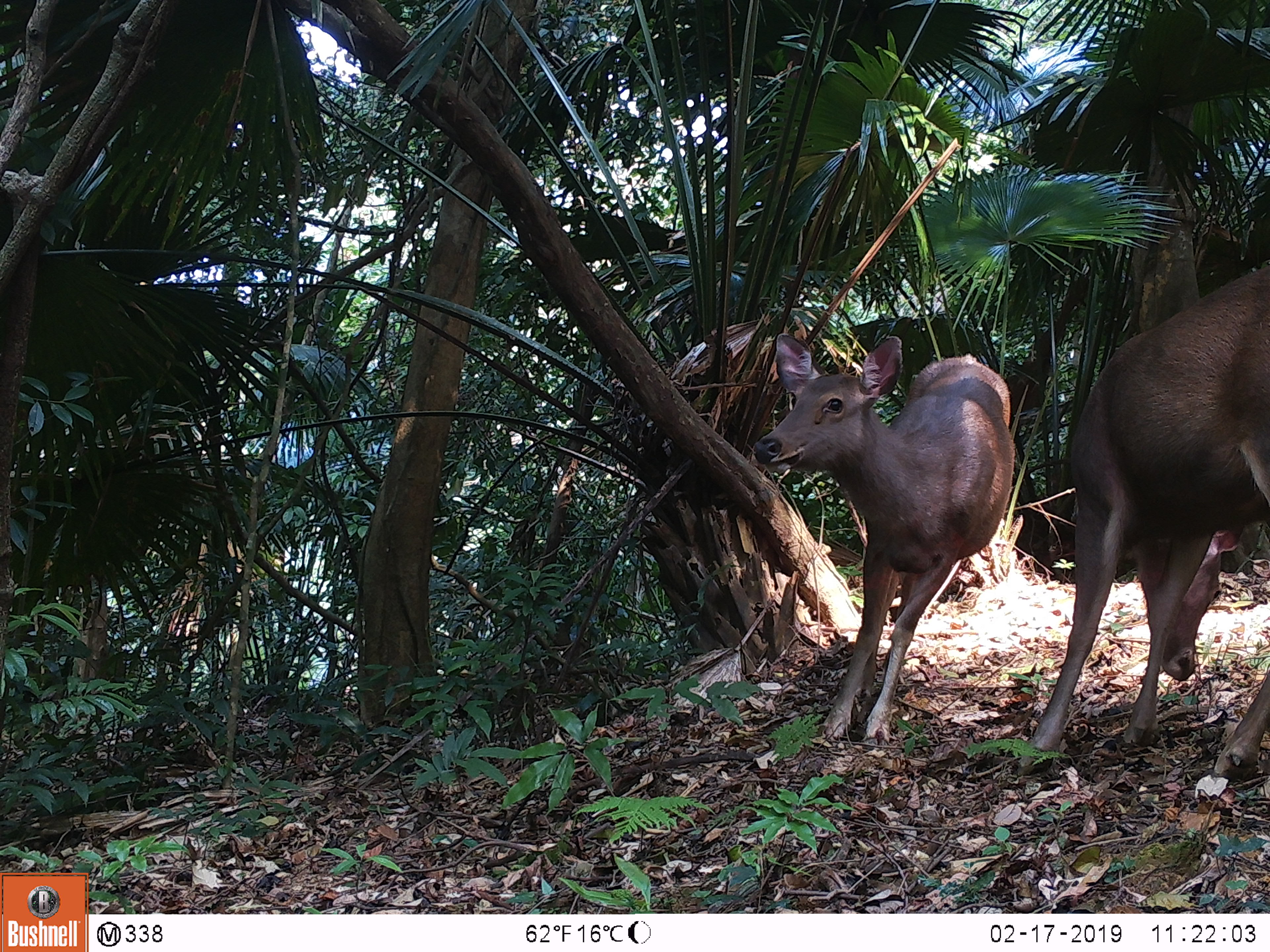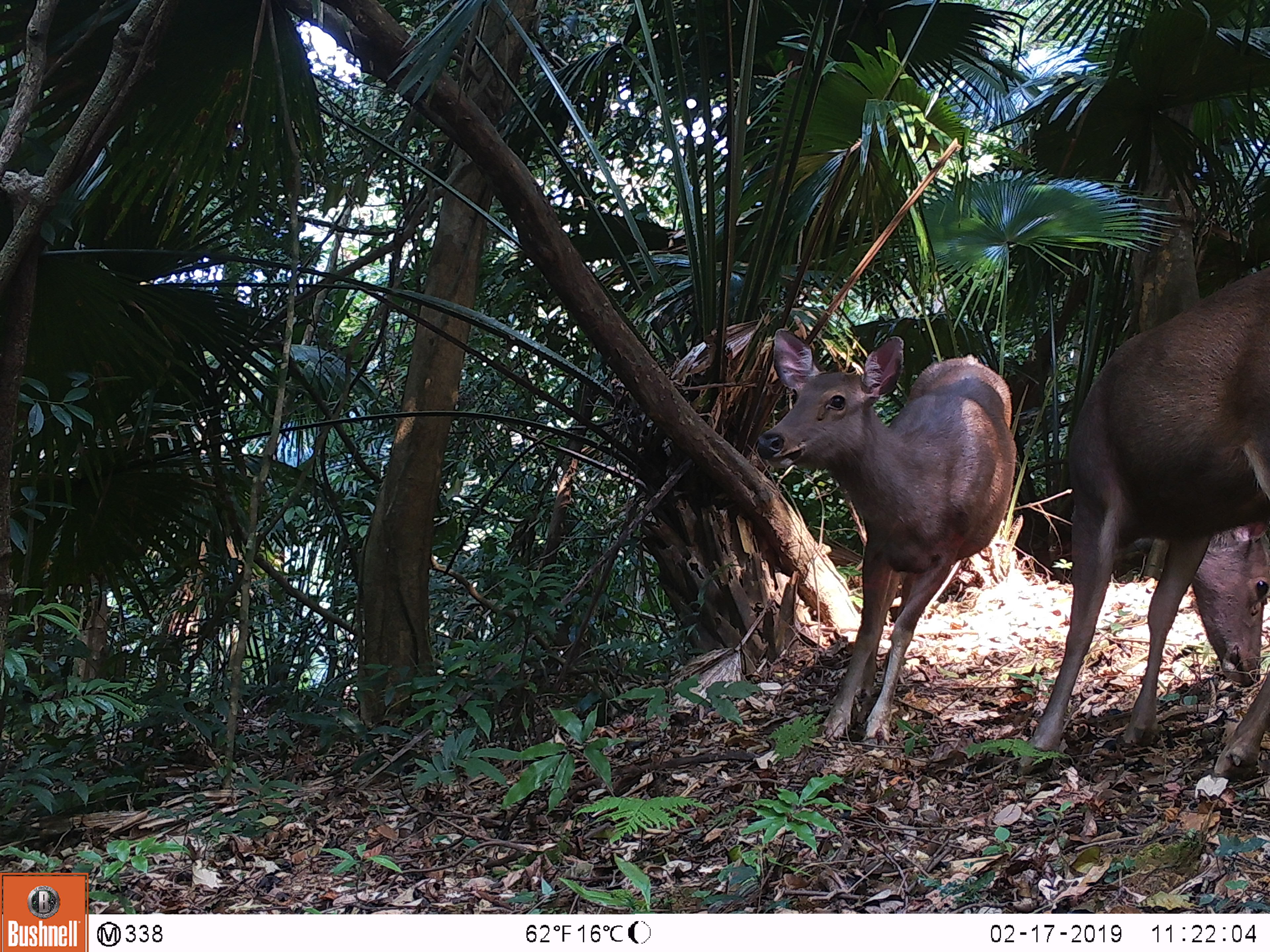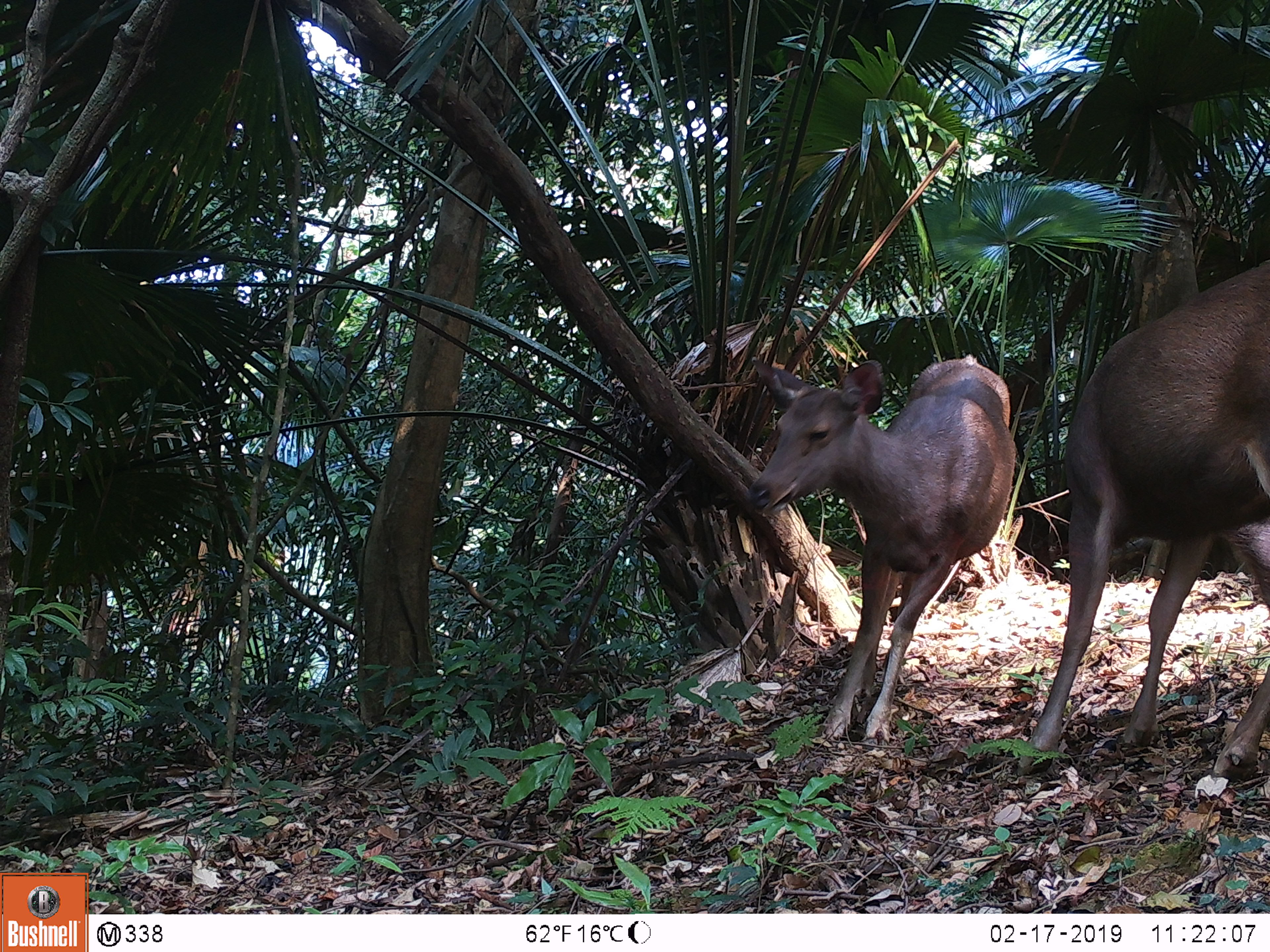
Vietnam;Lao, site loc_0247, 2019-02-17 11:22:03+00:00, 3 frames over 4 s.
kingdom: Animalia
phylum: Chordata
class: Mammalia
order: Artiodactyla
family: Cervidae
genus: Rusa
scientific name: Rusa unicolor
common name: sambar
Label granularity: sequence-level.